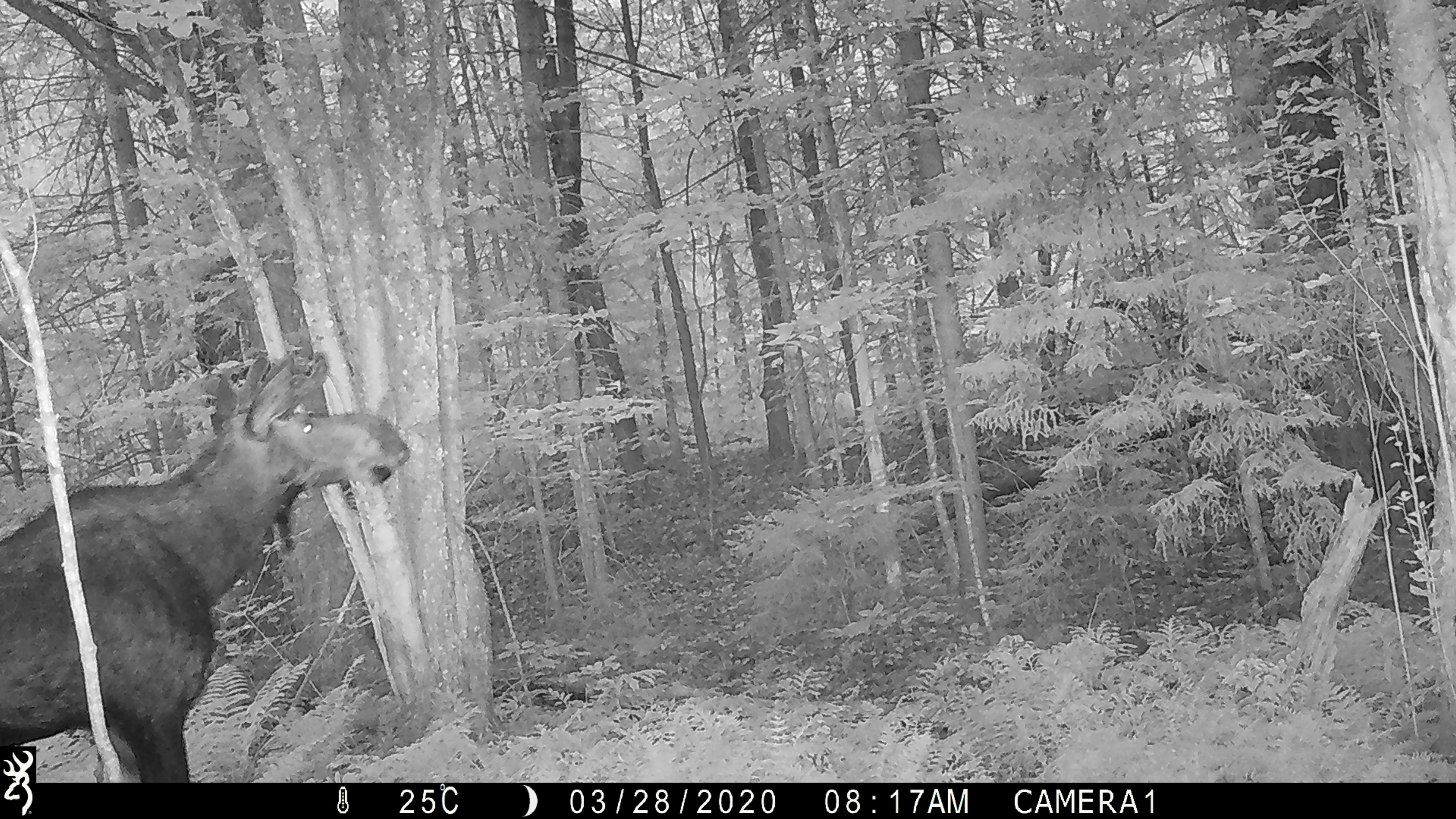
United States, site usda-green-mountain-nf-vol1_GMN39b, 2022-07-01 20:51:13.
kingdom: Animalia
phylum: Chordata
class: Mammalia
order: Artiodactyla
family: Cervidae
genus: Alces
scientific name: Alces alces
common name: moose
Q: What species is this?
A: Moose (Alces alces).